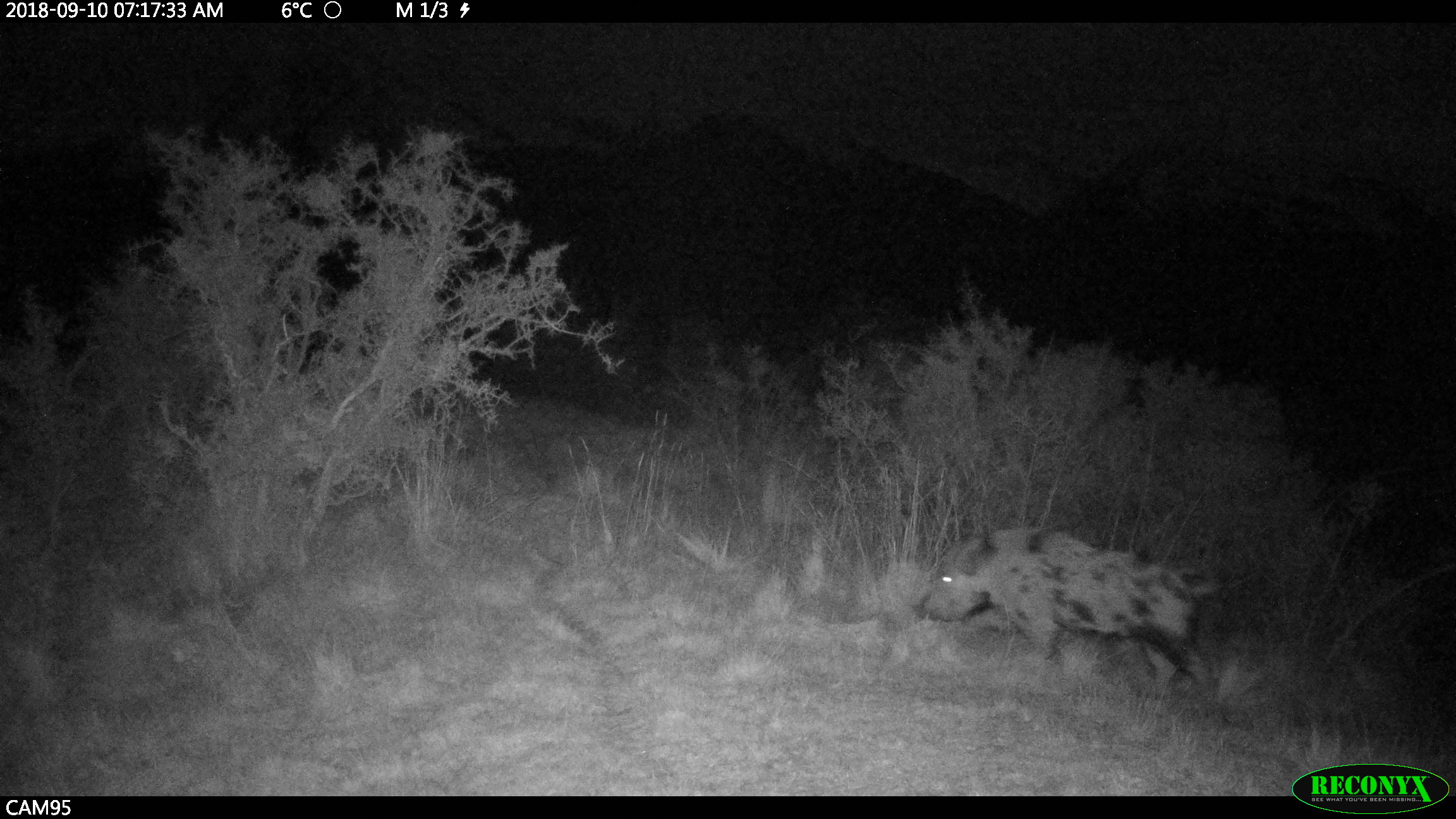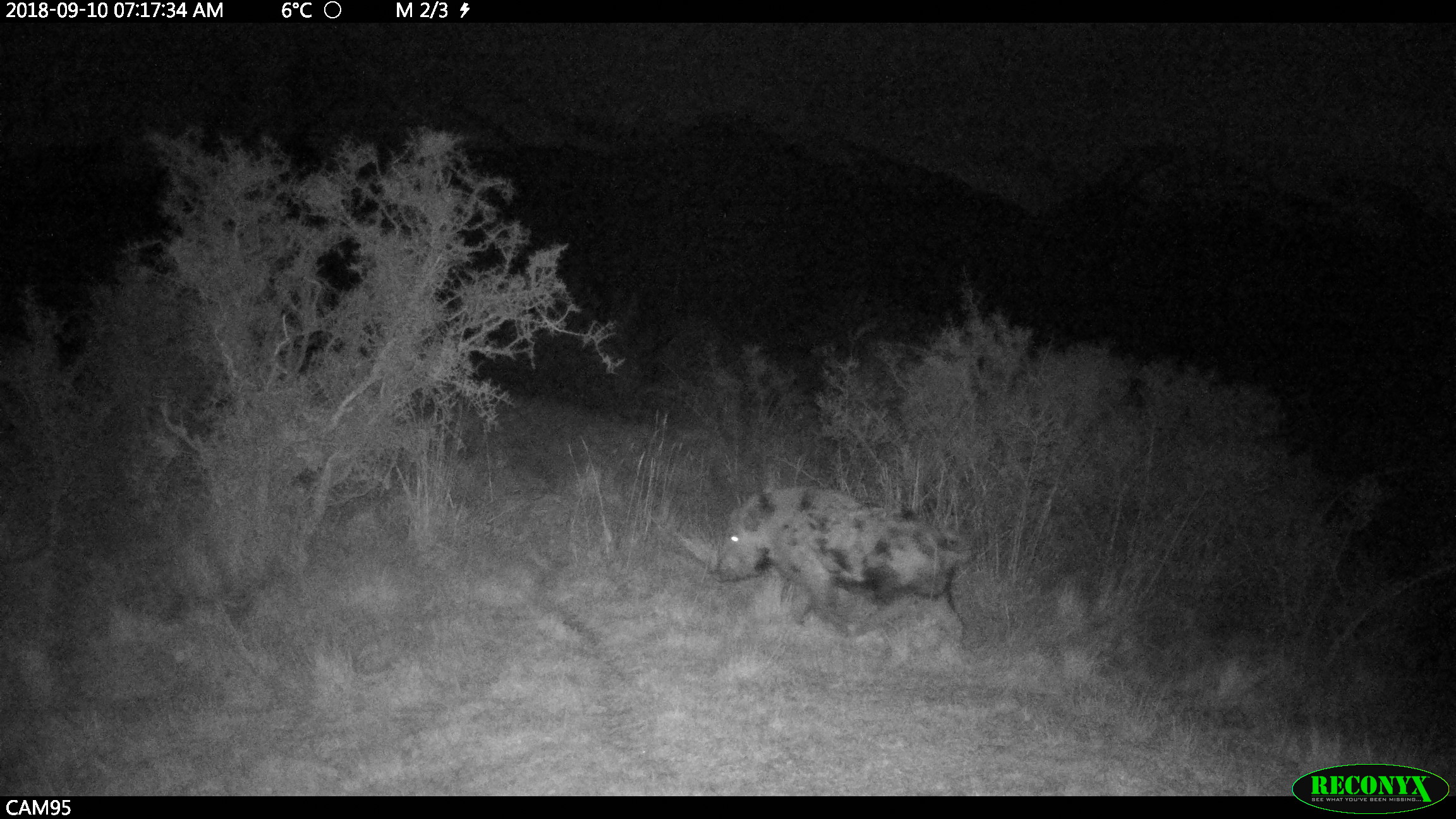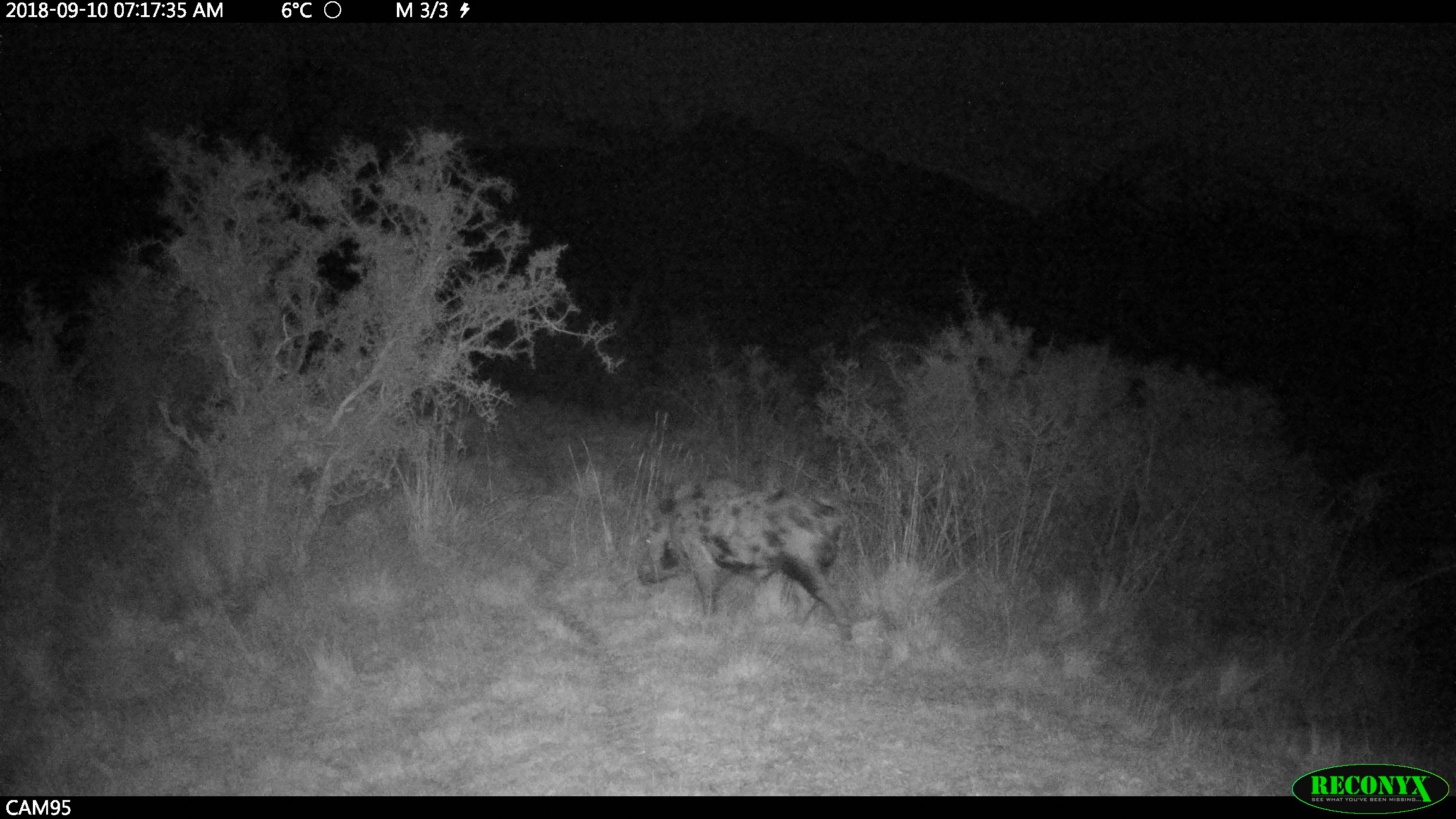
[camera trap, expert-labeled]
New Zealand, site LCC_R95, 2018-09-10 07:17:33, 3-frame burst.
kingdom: Animalia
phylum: Chordata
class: Mammalia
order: Artiodactyla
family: Suidae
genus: Sus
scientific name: Sus scrofa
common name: pig